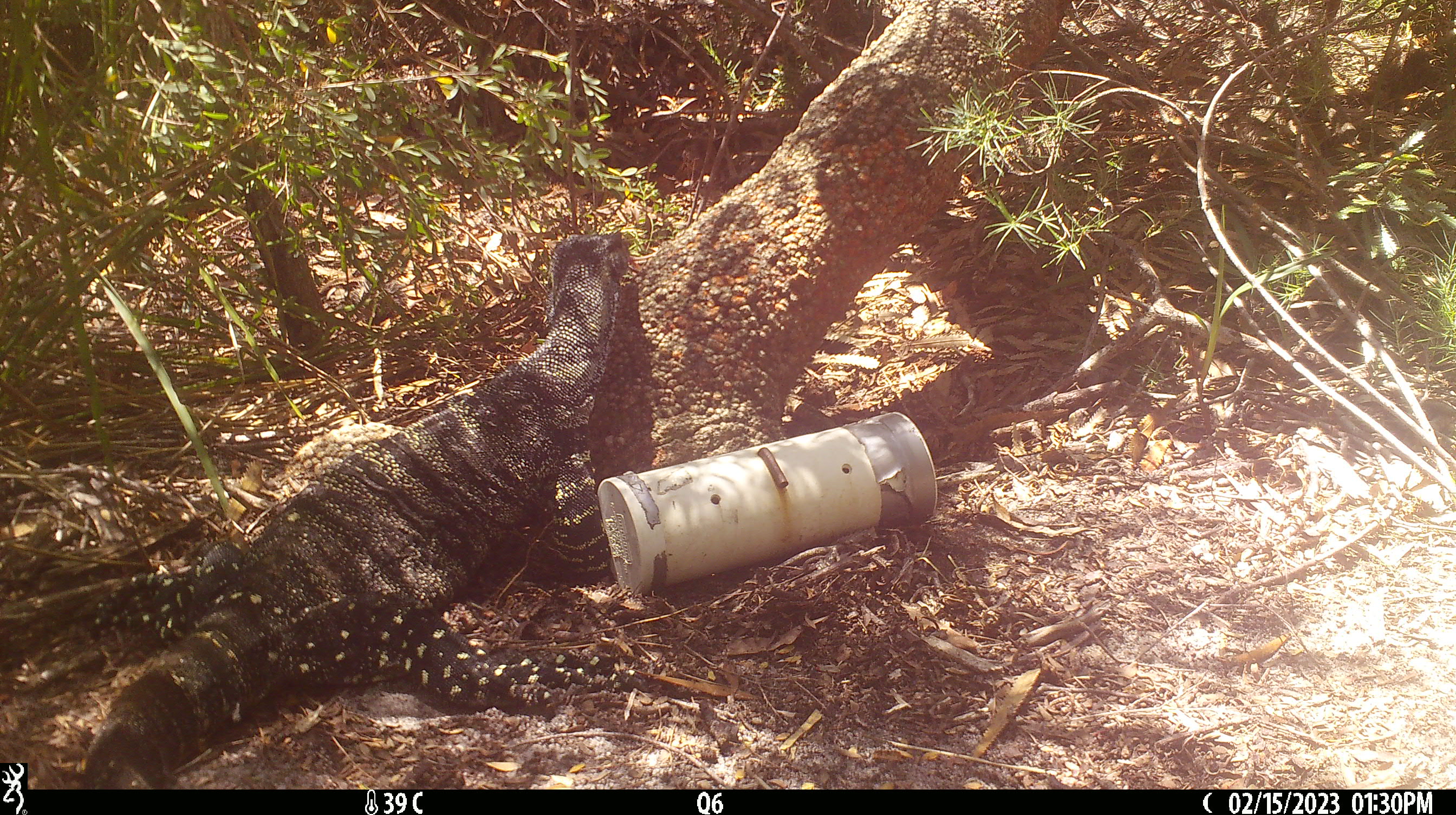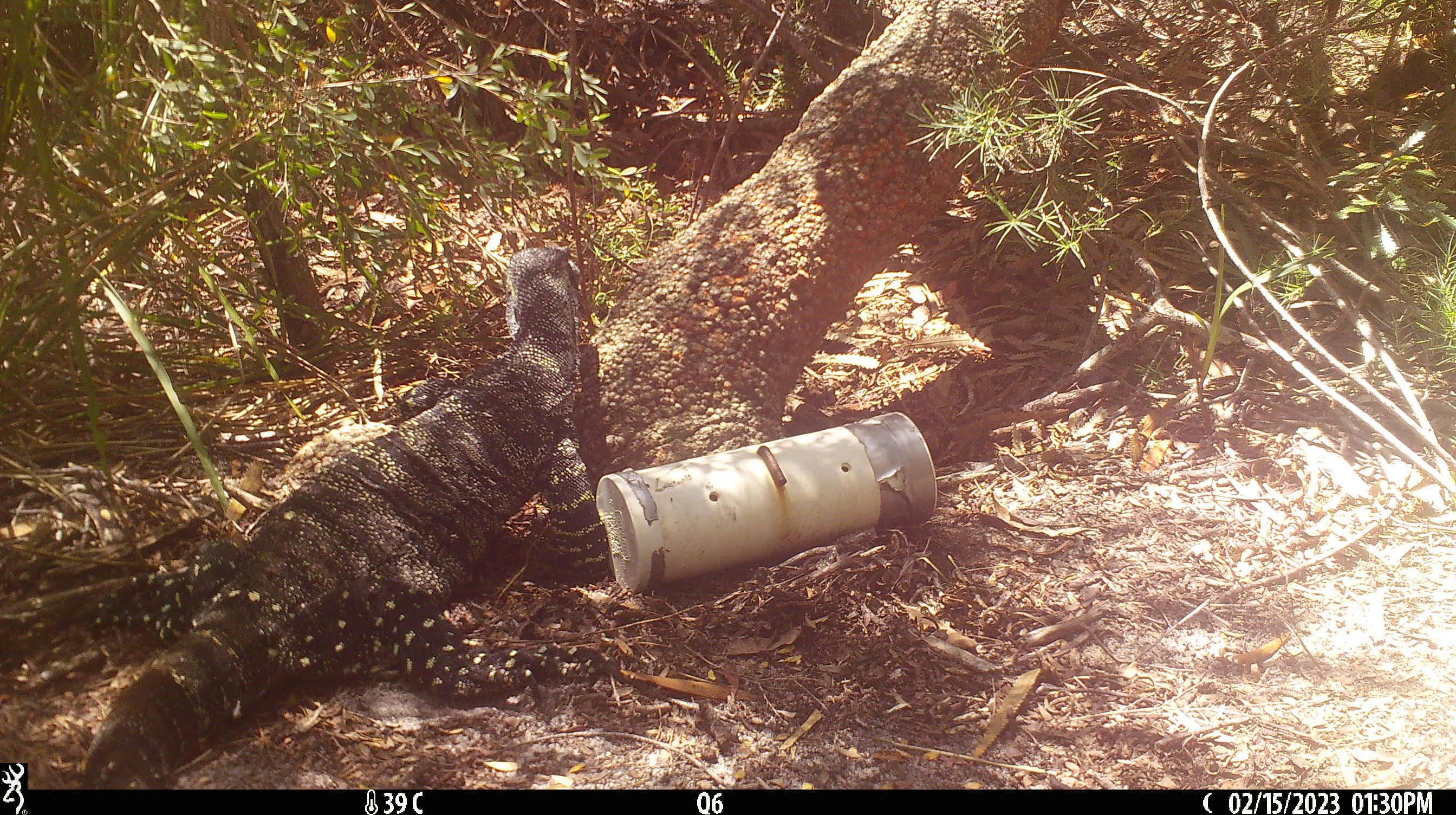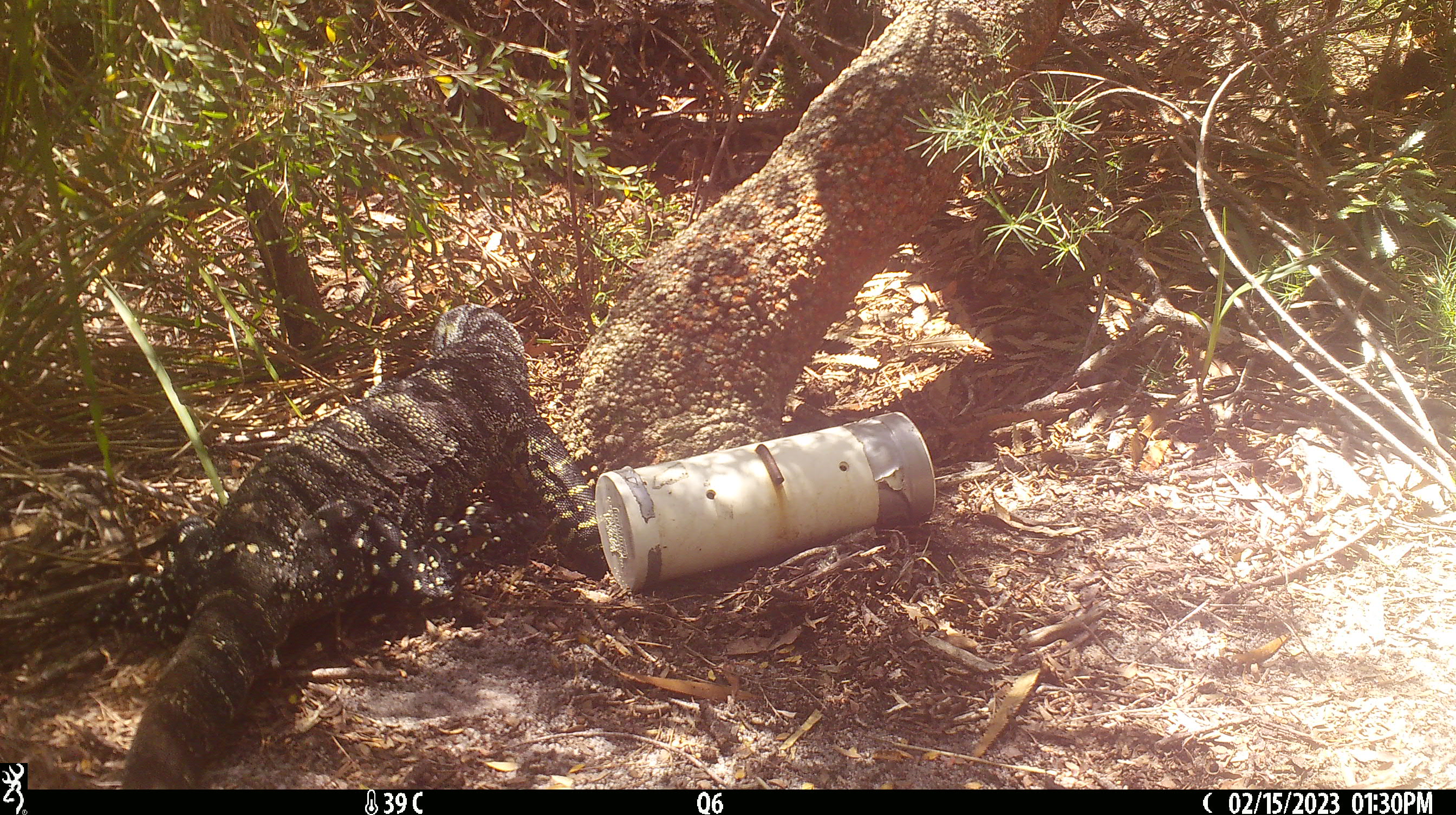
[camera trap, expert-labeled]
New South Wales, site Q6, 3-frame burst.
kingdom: Animalia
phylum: Chordata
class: Reptilia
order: Squamata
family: Varanidae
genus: Varanus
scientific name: Varanus varius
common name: lace monitor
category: goanna